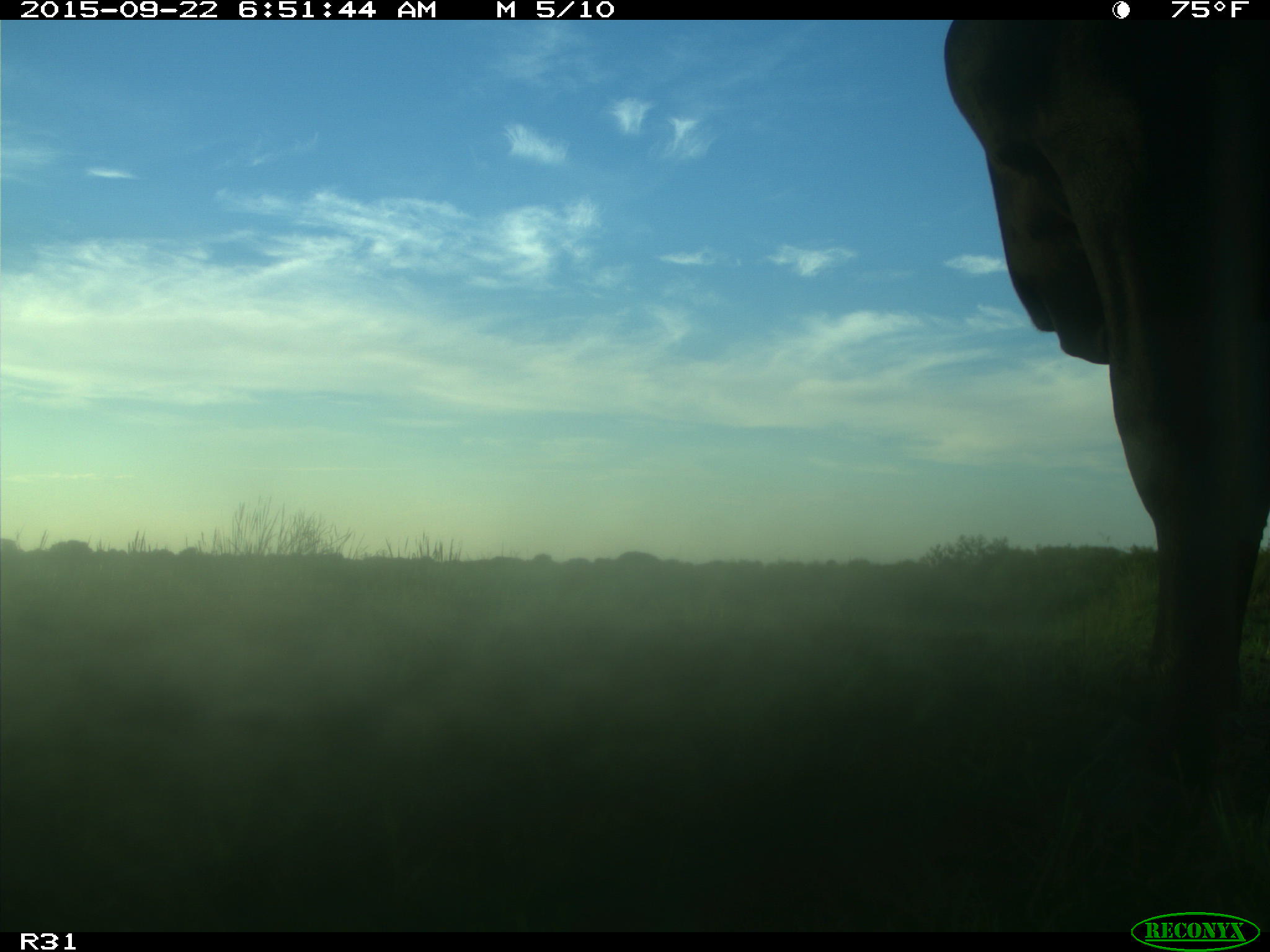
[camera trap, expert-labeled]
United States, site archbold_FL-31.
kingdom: Animalia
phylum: Chordata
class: Mammalia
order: Artiodactyla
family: Bovidae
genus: Bos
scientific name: Bos taurus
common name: domestic cow